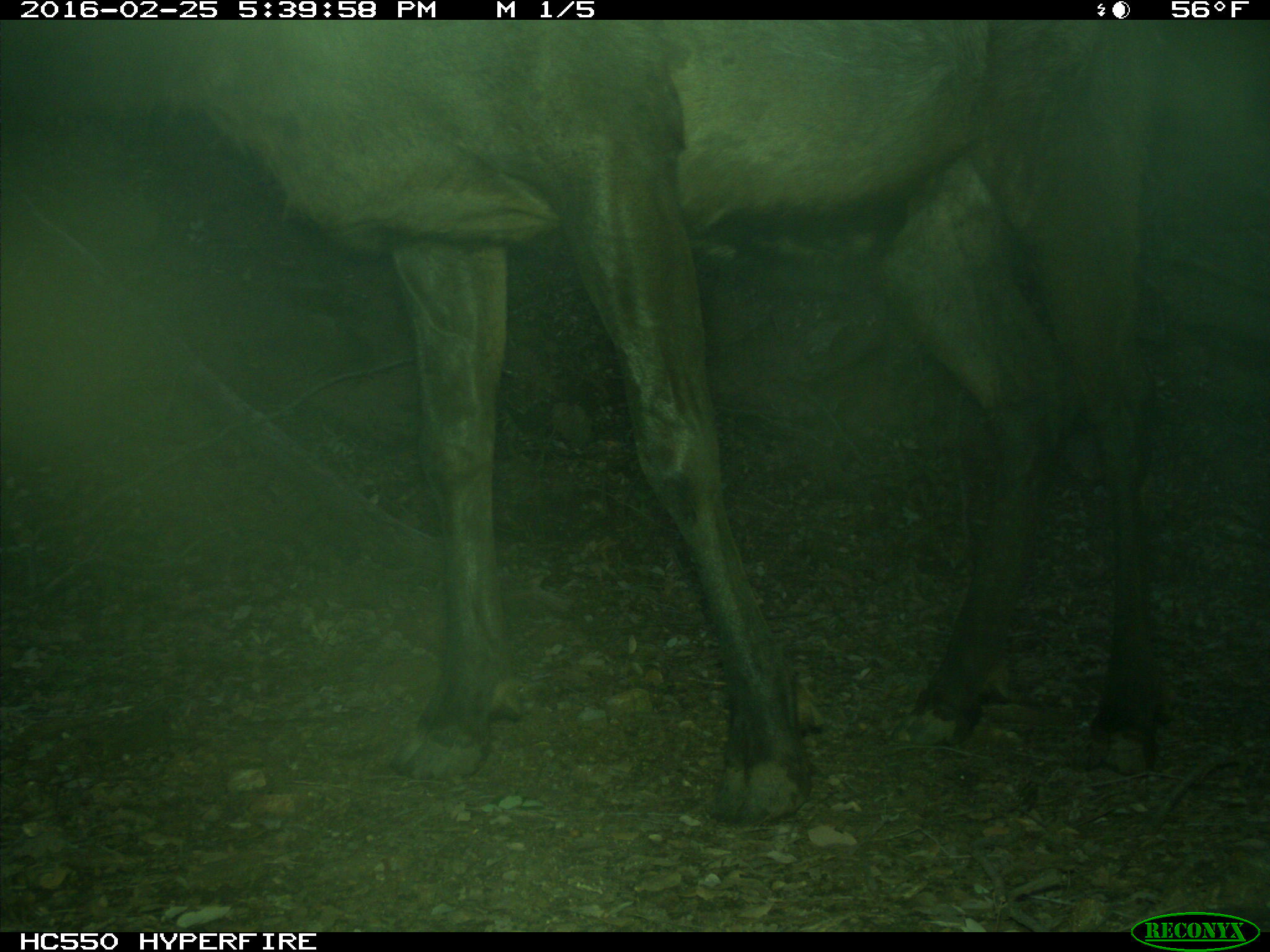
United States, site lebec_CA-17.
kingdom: Animalia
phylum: Chordata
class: Mammalia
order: Artiodactyla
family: Cervidae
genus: Cervus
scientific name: Cervus canadensis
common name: elk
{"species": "Cervus canadensis (elk)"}